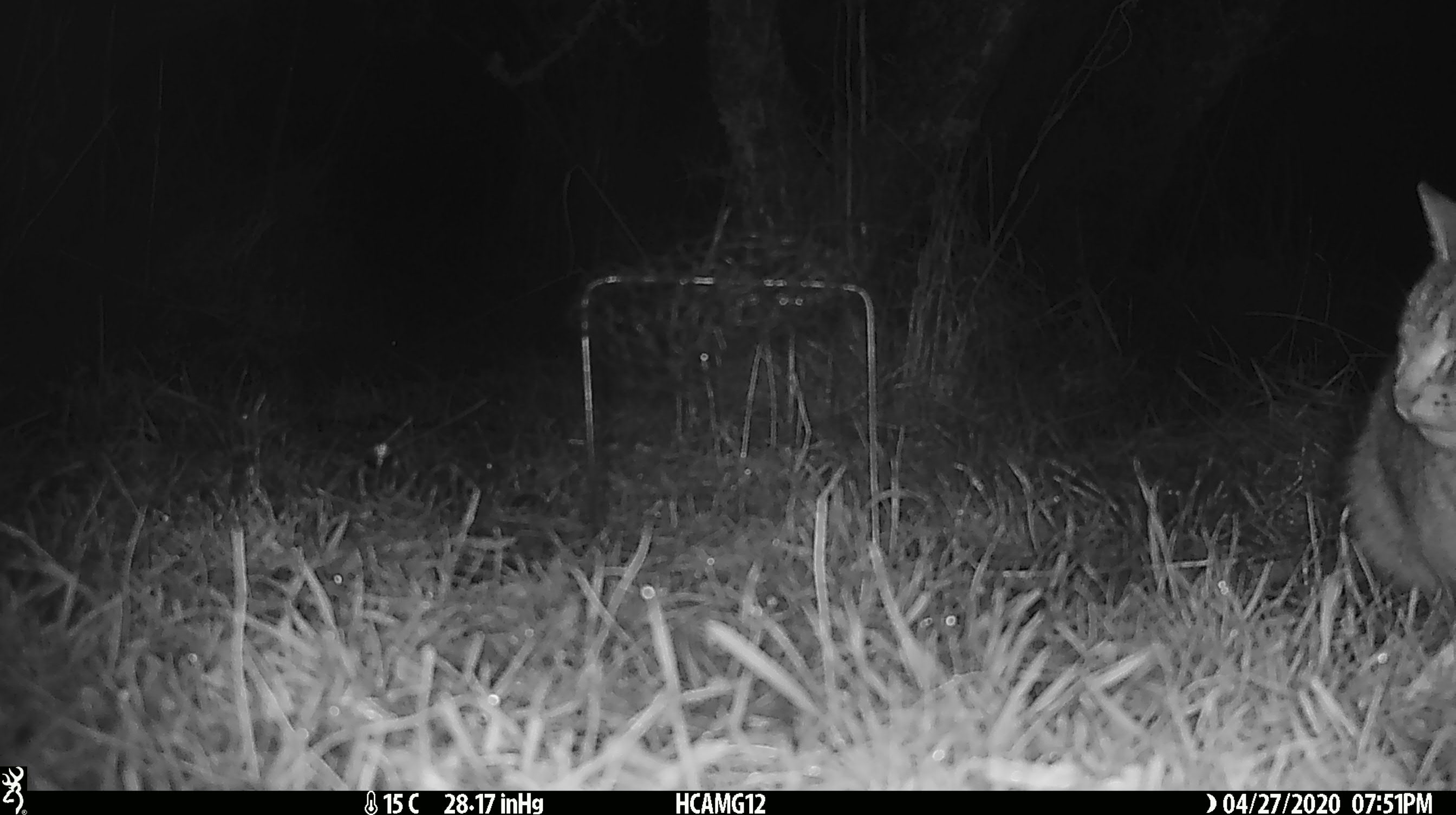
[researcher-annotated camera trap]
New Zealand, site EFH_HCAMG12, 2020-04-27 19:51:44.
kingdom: Animalia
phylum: Chordata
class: Mammalia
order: Carnivora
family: Felidae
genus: Felis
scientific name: Felis catus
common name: domestic cat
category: cat